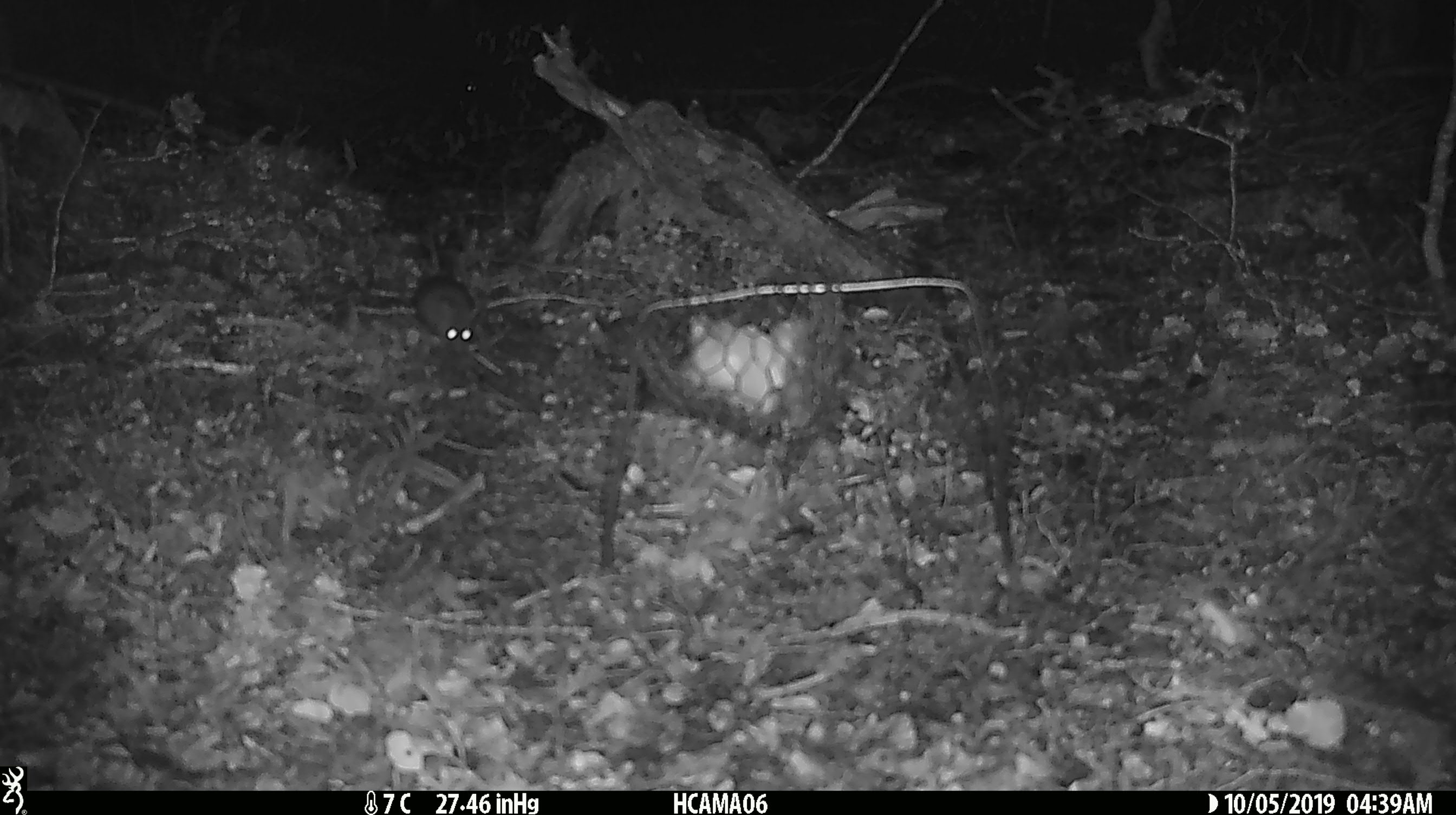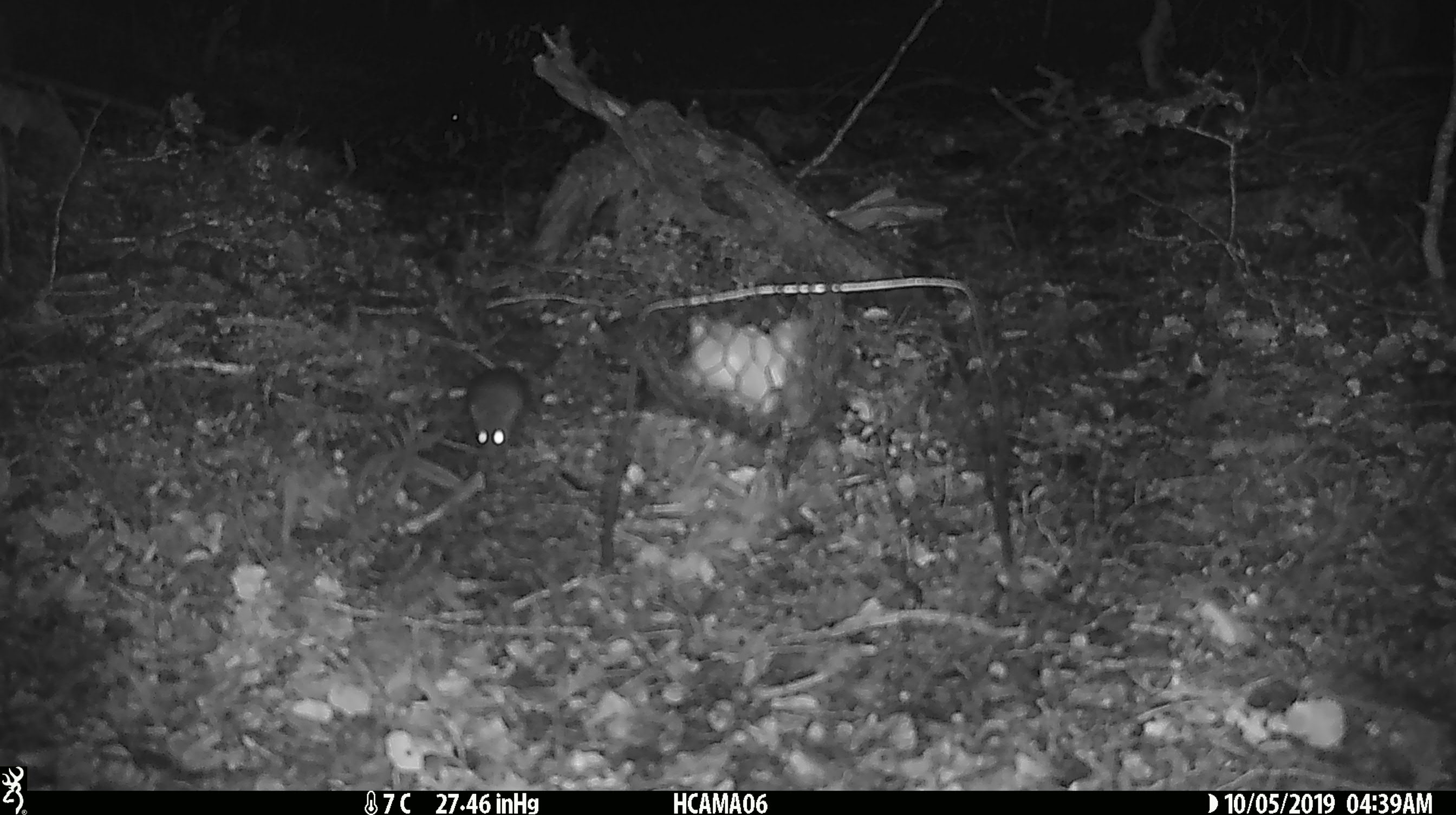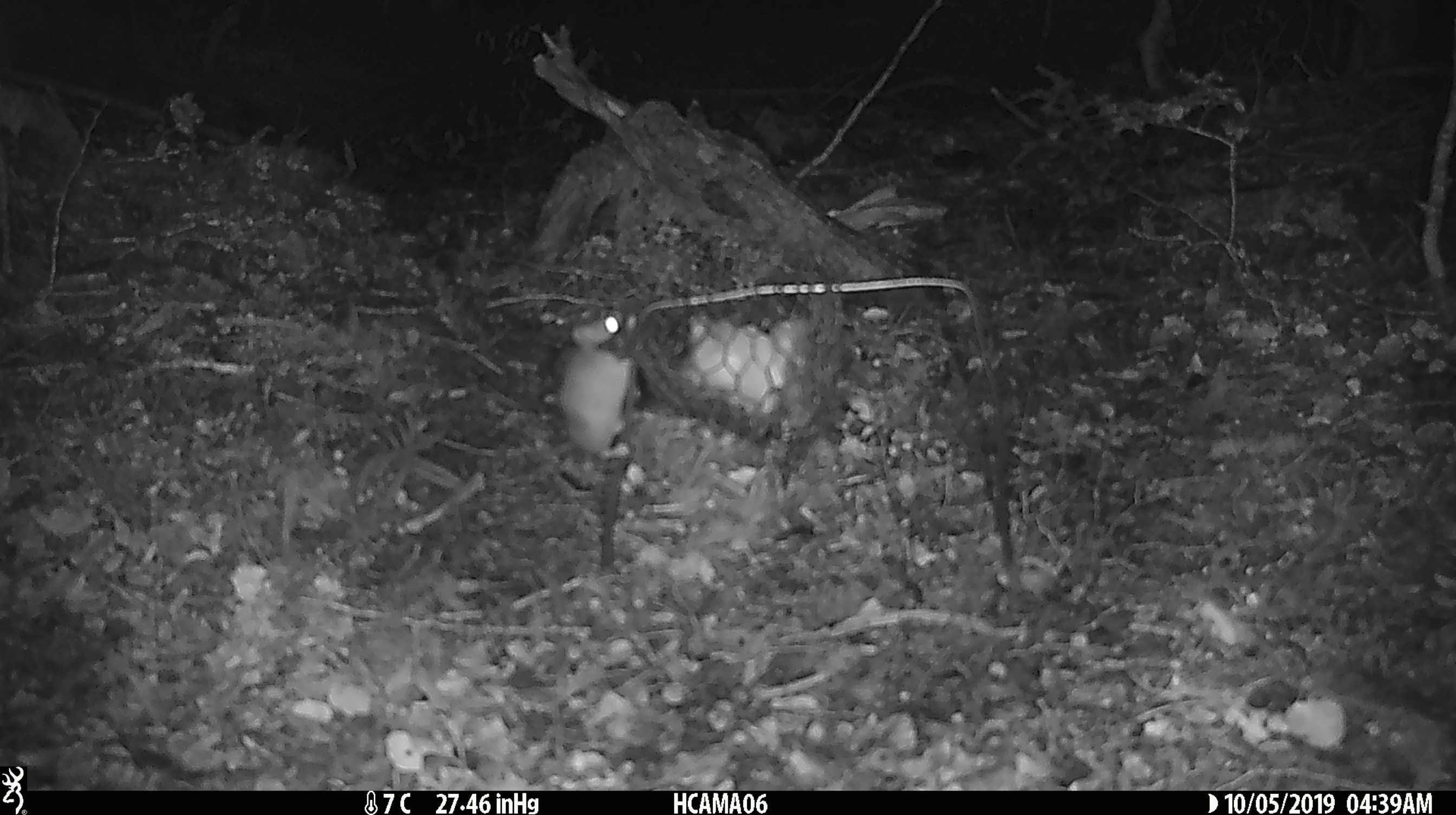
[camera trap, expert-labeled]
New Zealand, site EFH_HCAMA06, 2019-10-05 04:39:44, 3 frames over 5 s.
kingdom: Animalia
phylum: Chordata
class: Mammalia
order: Rodentia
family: Muridae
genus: Mus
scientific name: Mus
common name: mouse